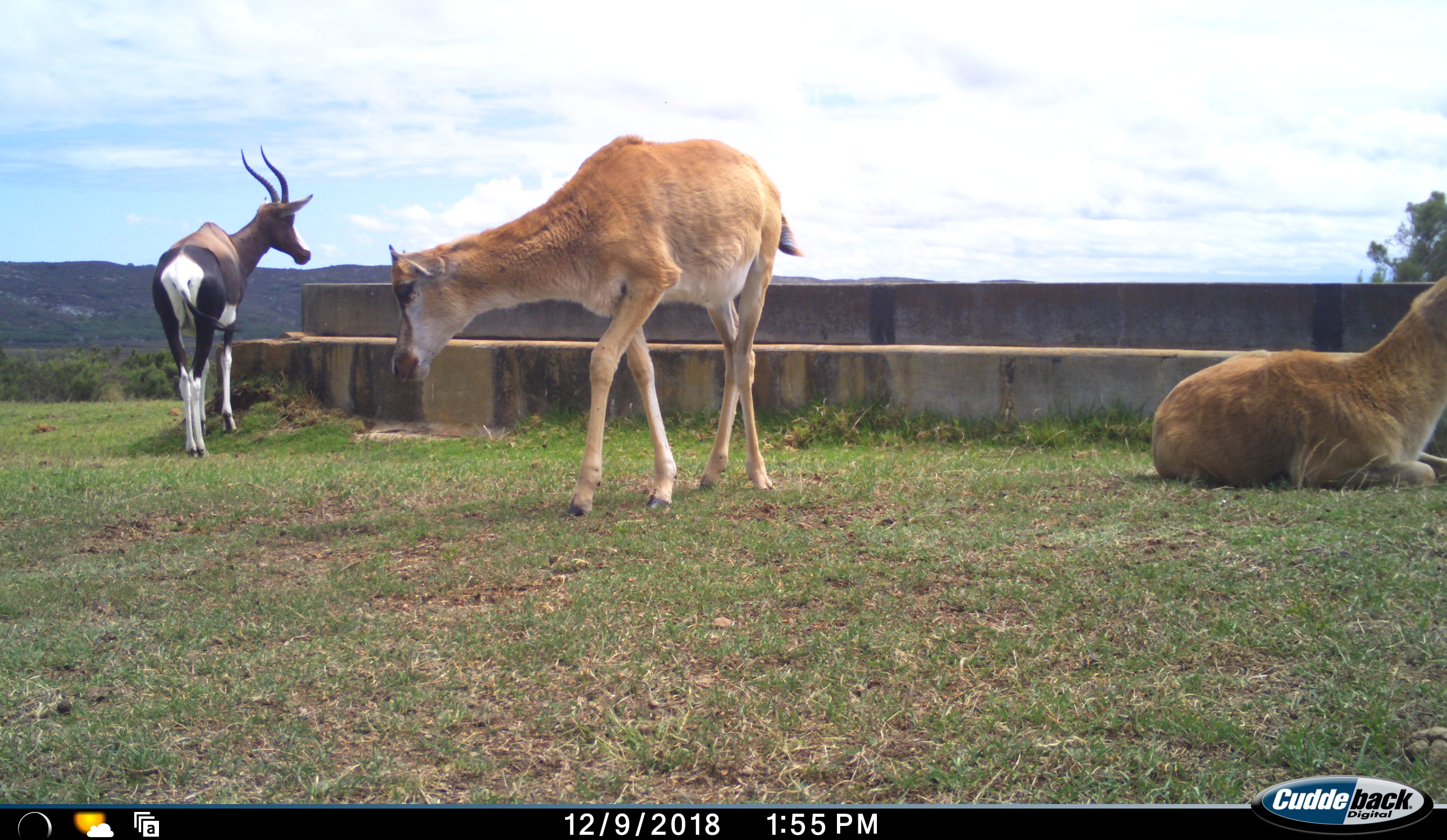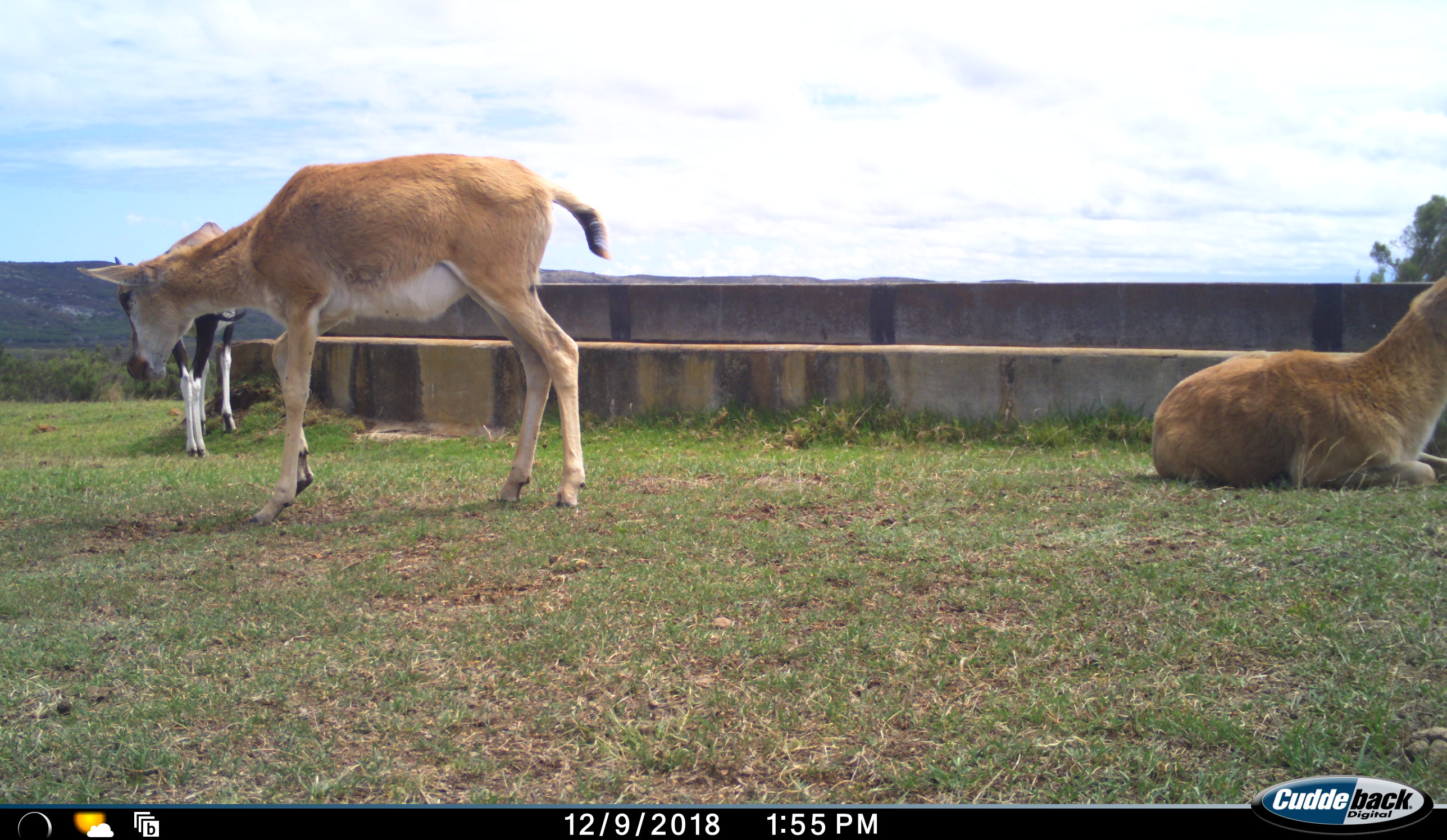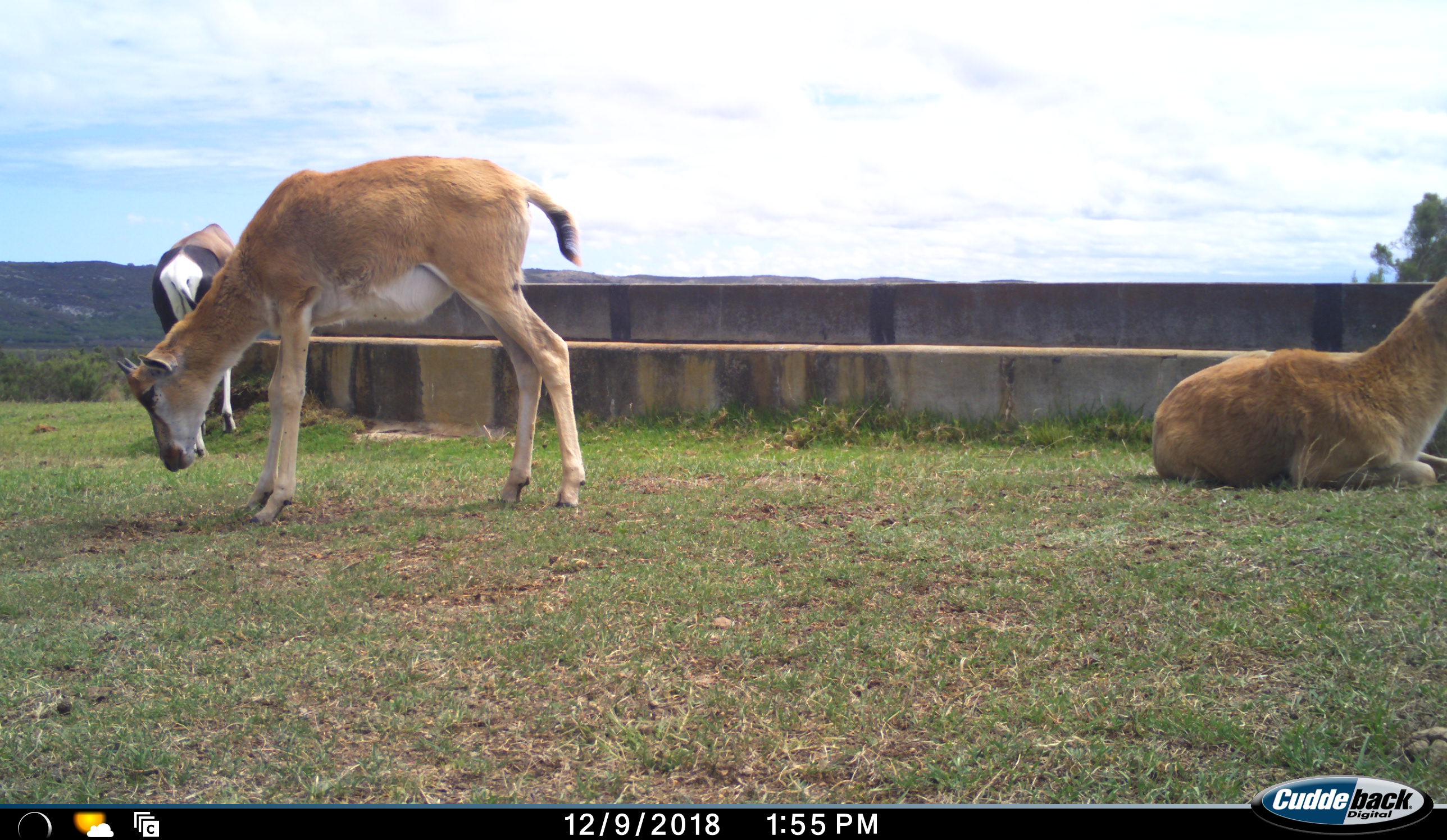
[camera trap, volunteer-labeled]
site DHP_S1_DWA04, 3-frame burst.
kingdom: Animalia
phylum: Chordata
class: Mammalia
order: Artiodactyla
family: Bovidae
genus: Damaliscus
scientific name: Damaliscus pygargus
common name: bontebok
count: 3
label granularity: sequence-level